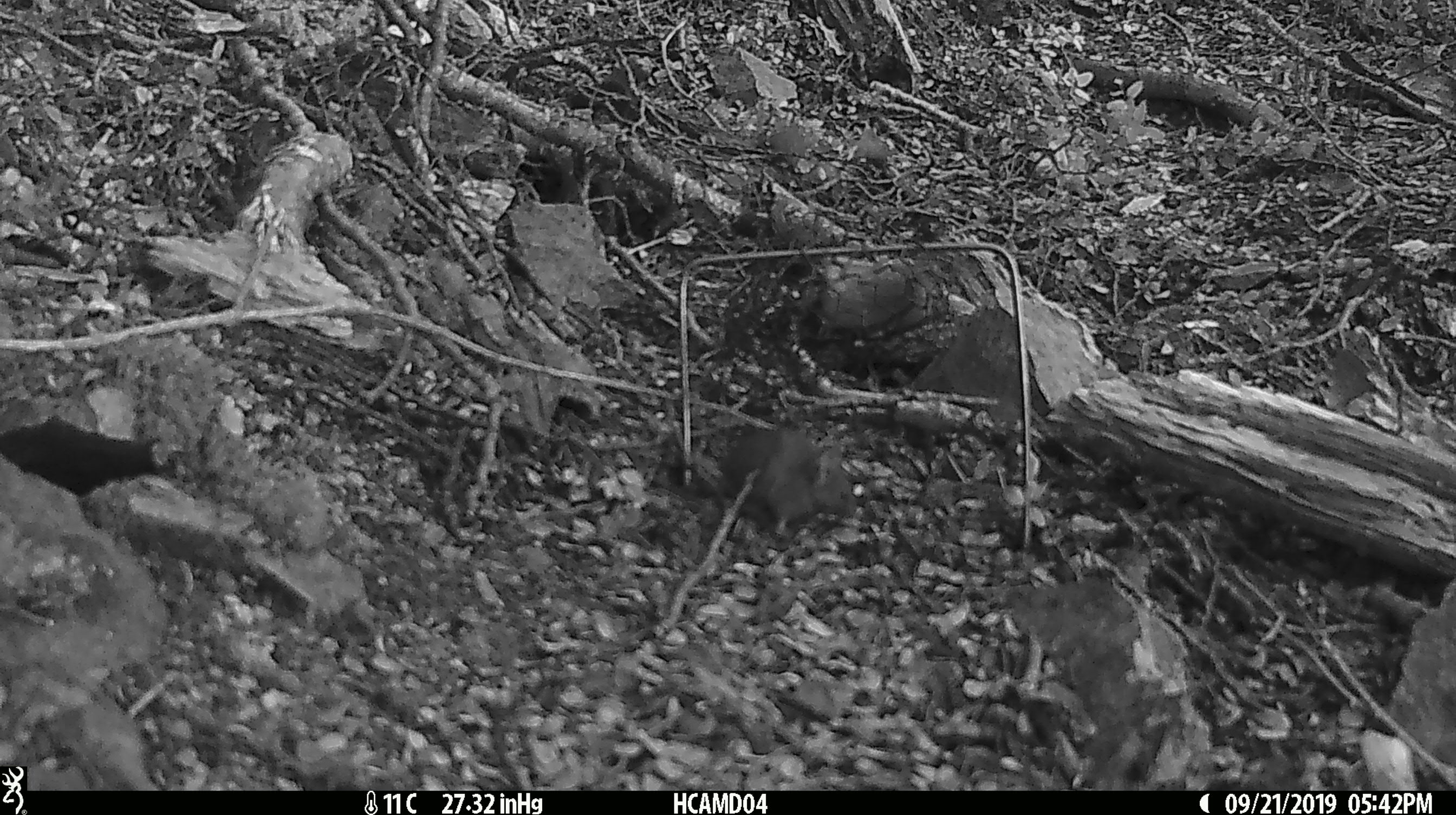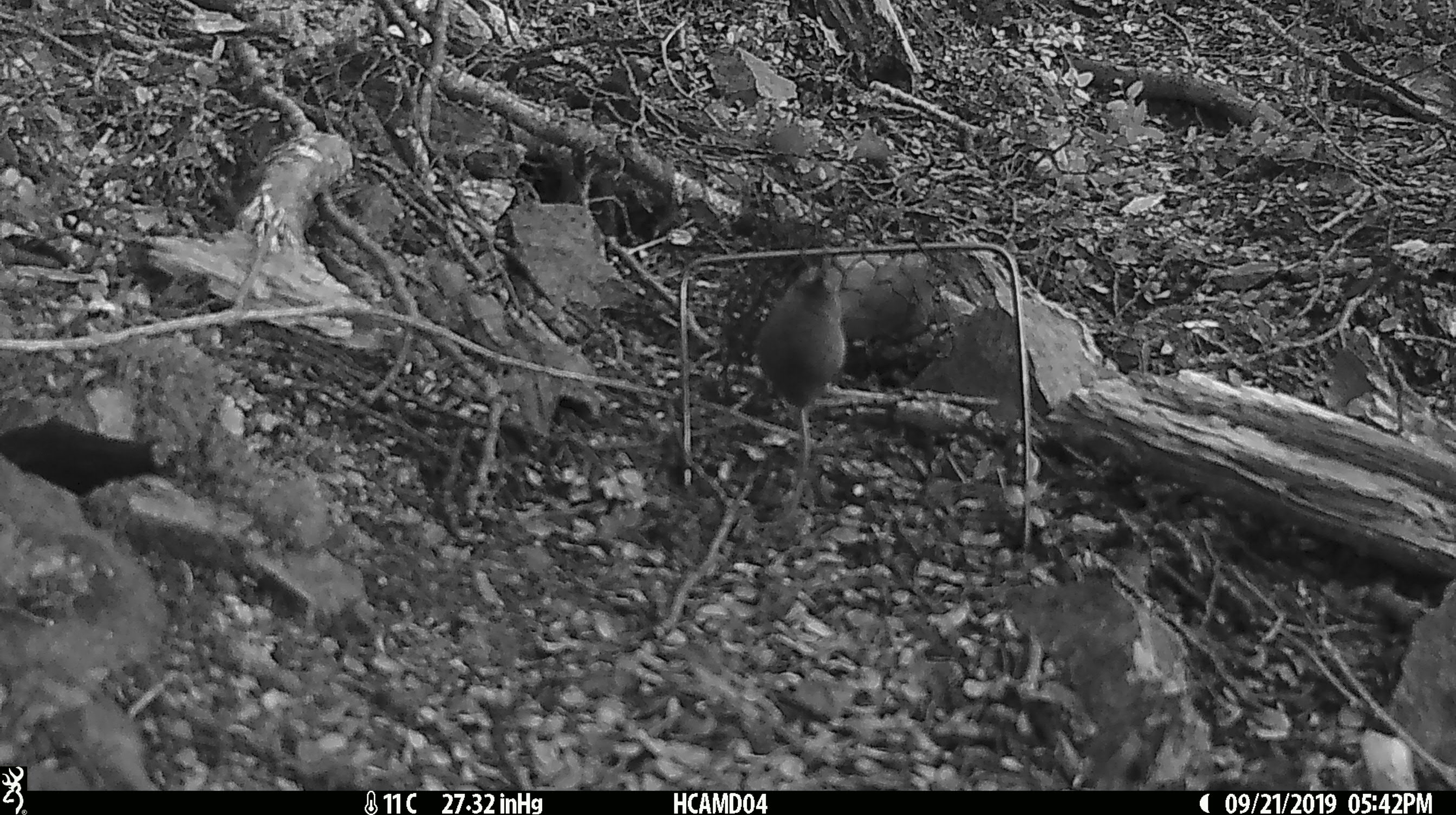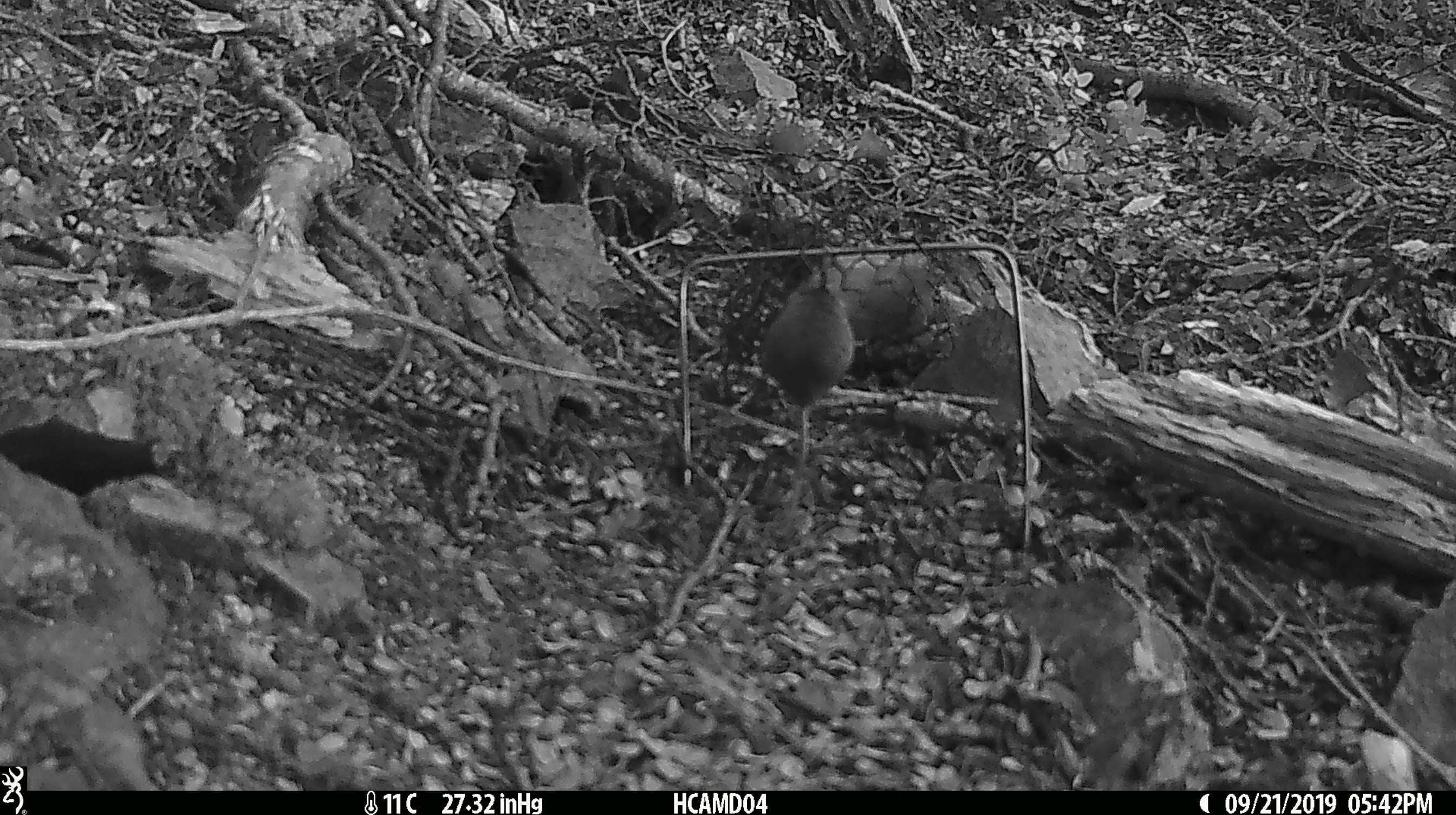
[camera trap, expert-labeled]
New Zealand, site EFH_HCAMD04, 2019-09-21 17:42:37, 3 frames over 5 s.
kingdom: Animalia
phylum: Chordata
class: Mammalia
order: Rodentia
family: Muridae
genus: Mus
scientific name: Mus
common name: mouse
Mouse (Mus).